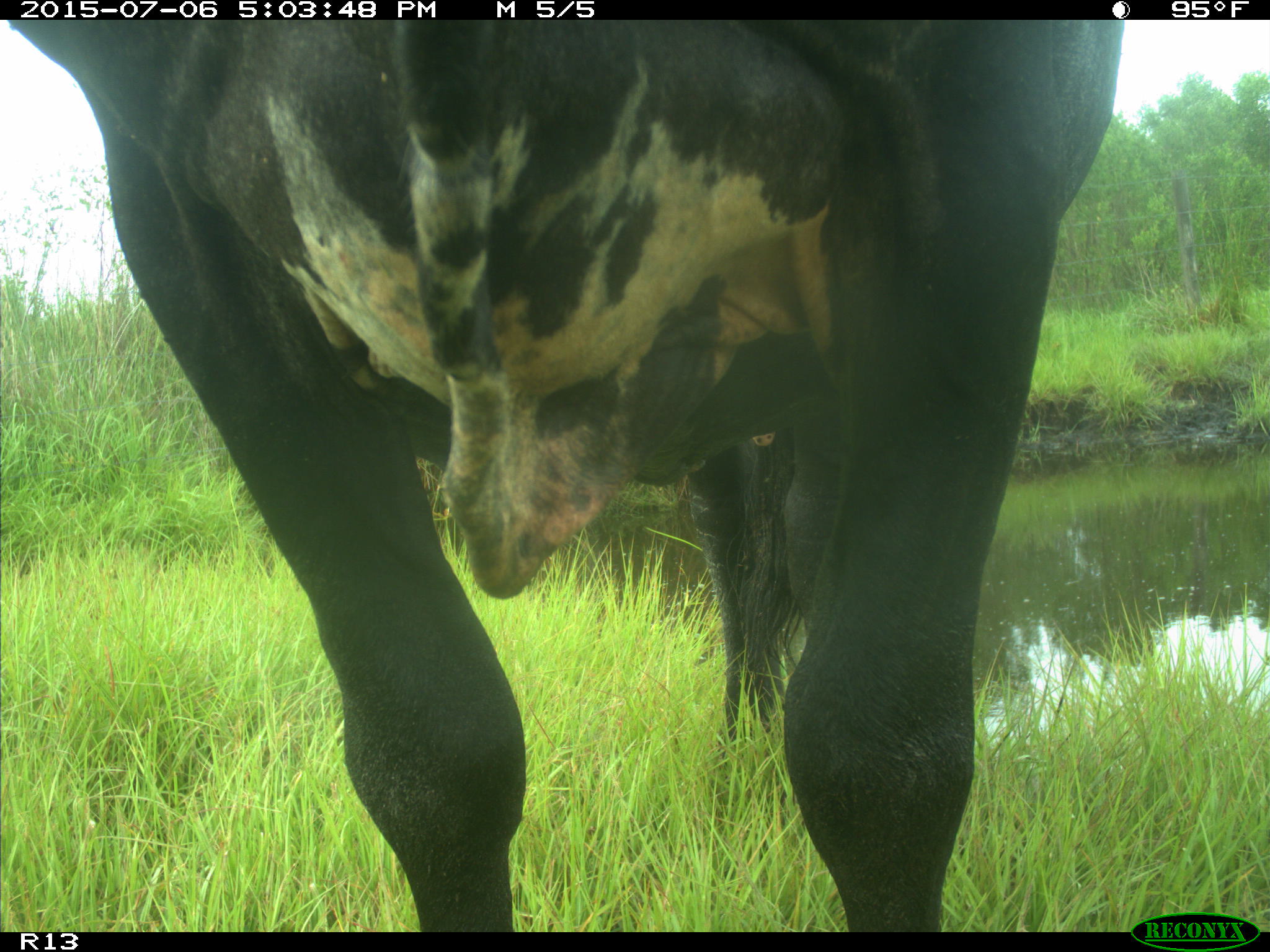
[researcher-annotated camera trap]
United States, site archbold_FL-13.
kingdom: Animalia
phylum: Chordata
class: Mammalia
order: Artiodactyla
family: Bovidae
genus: Bos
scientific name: Bos taurus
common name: domestic cow